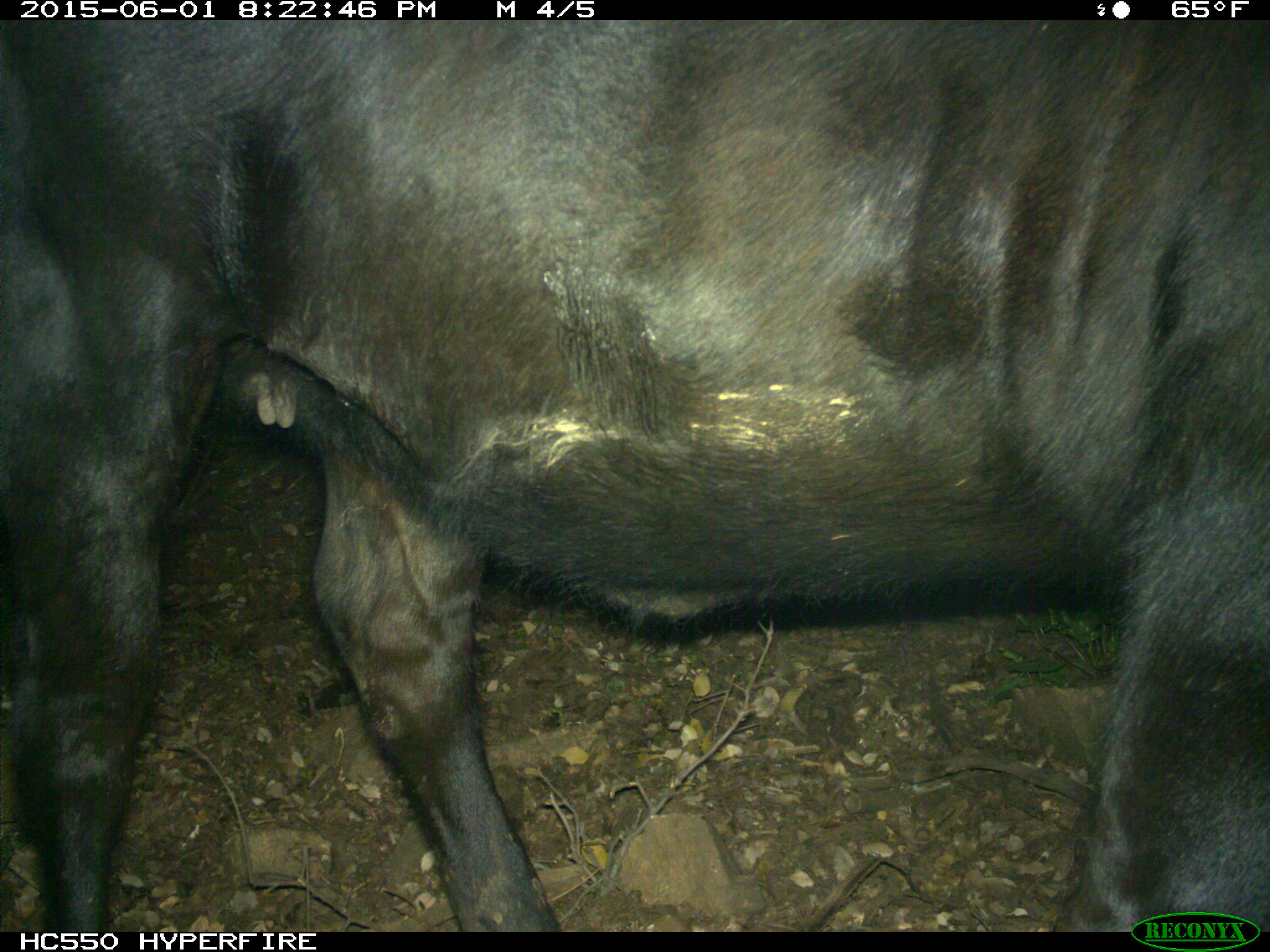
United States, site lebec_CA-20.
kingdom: Animalia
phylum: Chordata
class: Mammalia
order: Artiodactyla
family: Bovidae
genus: Bos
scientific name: Bos taurus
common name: domestic cow